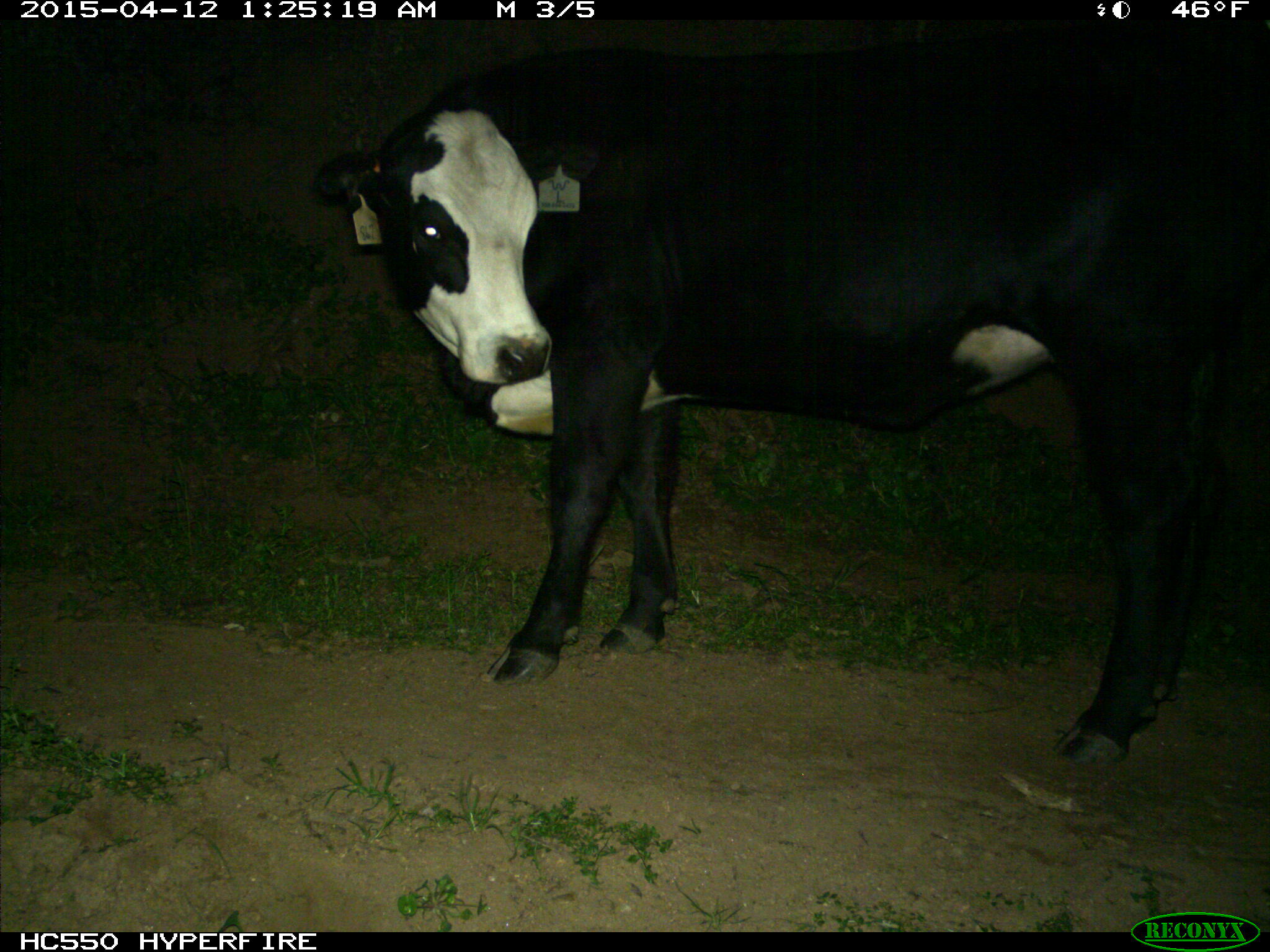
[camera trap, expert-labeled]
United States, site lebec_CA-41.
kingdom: Animalia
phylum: Chordata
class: Mammalia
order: Artiodactyla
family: Bovidae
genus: Bos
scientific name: Bos taurus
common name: domestic cow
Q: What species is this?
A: Bos taurus (domestic cow).